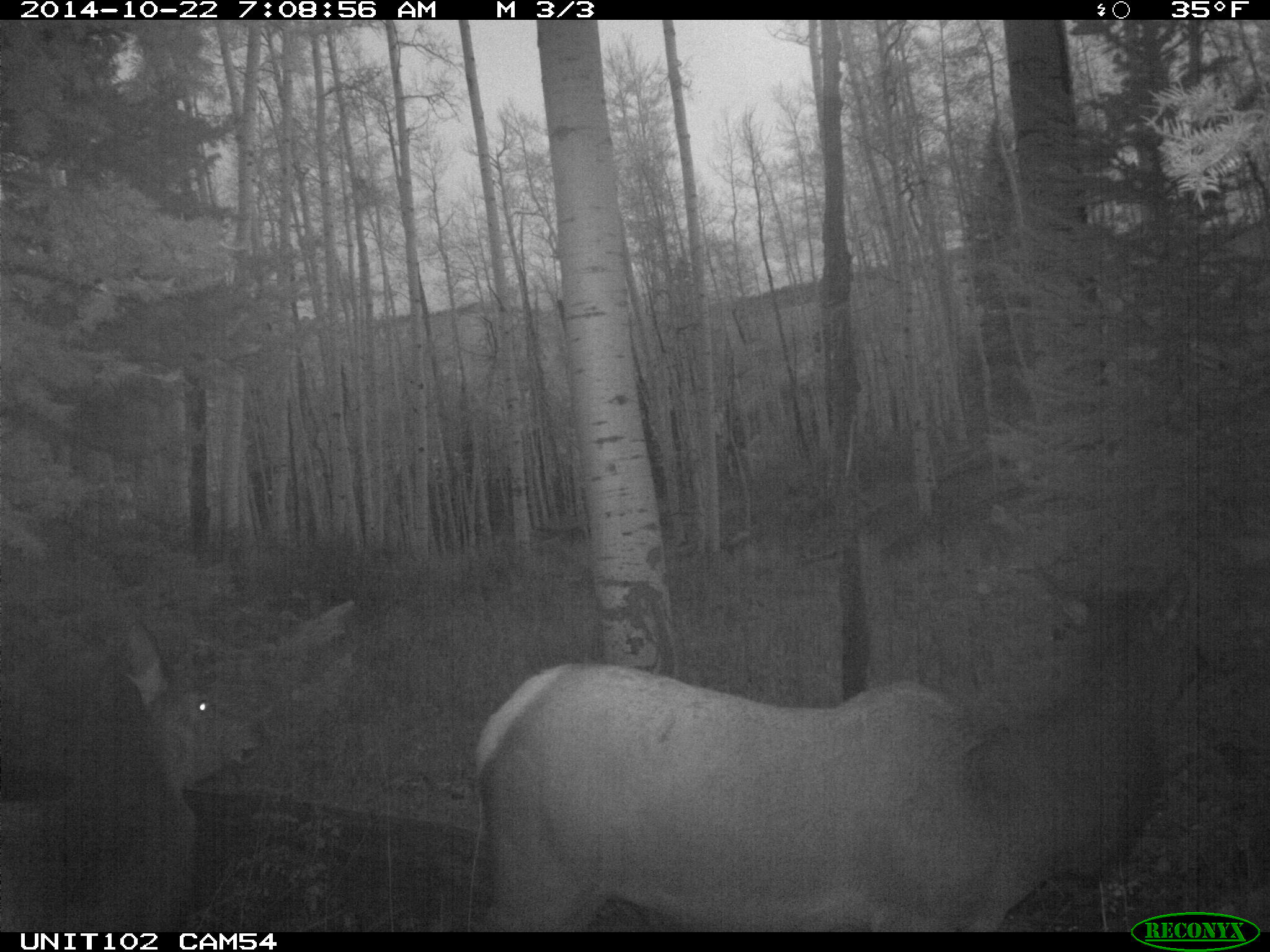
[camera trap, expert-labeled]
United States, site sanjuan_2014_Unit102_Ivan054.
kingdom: Animalia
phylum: Chordata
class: Mammalia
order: Artiodactyla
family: Cervidae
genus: Cervus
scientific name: Cervus elaphus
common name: red deer